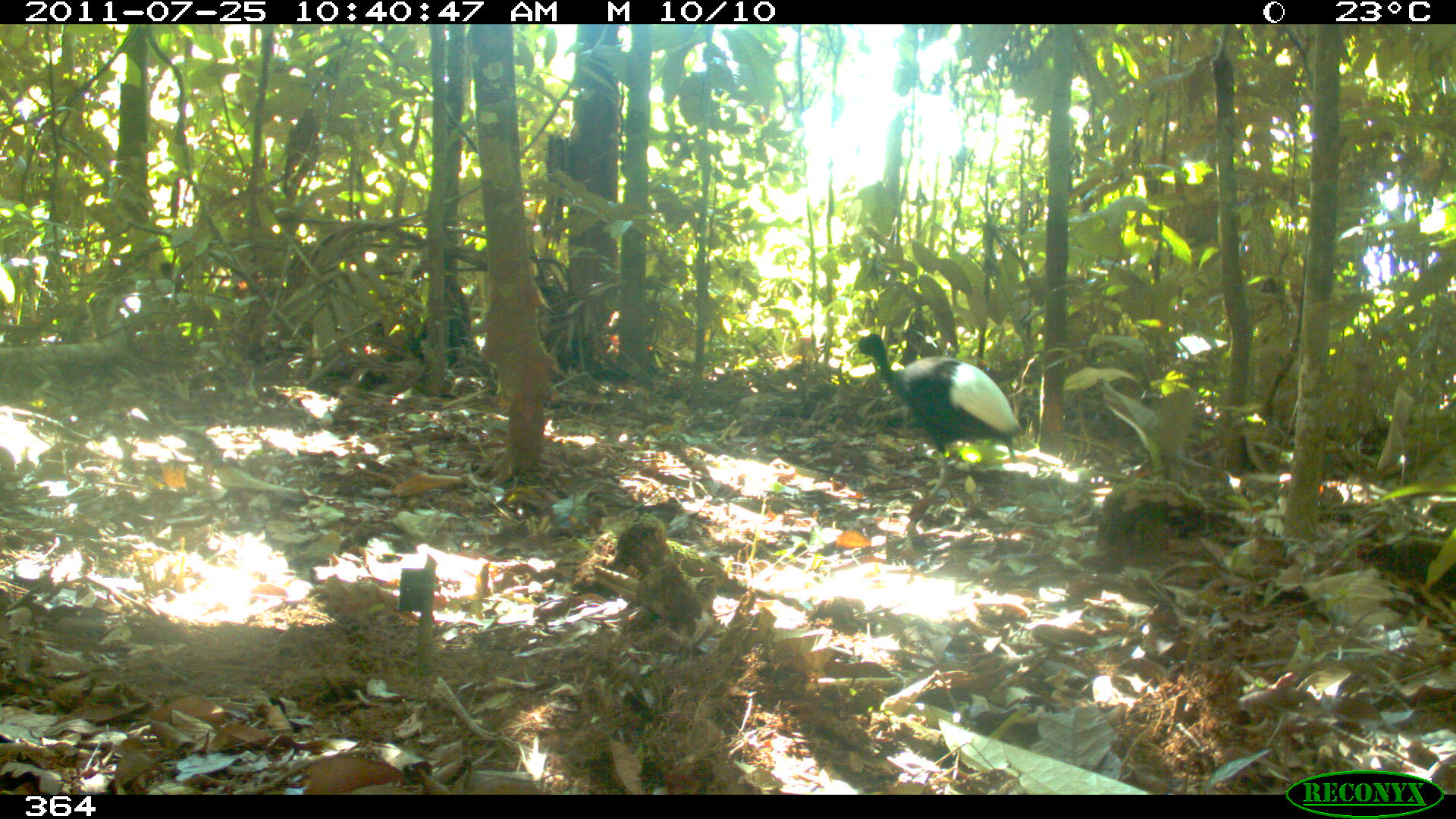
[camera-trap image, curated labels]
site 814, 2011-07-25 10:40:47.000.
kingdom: Animalia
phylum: Chordata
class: Aves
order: Gruiformes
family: Psophiidae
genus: Psophia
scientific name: Psophia leucoptera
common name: pale-winged trumpeter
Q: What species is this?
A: Psophia leucoptera (pale-winged trumpeter).